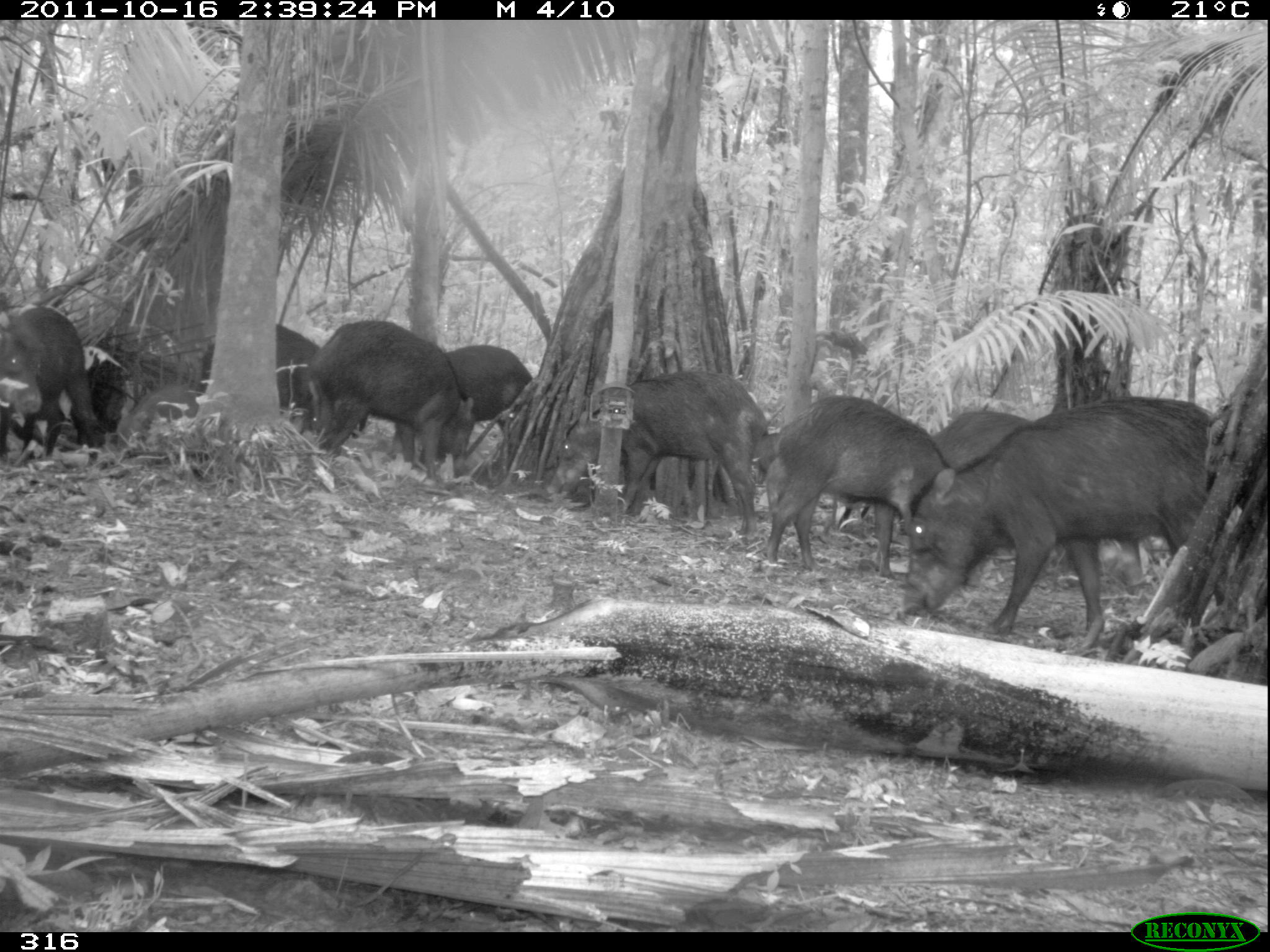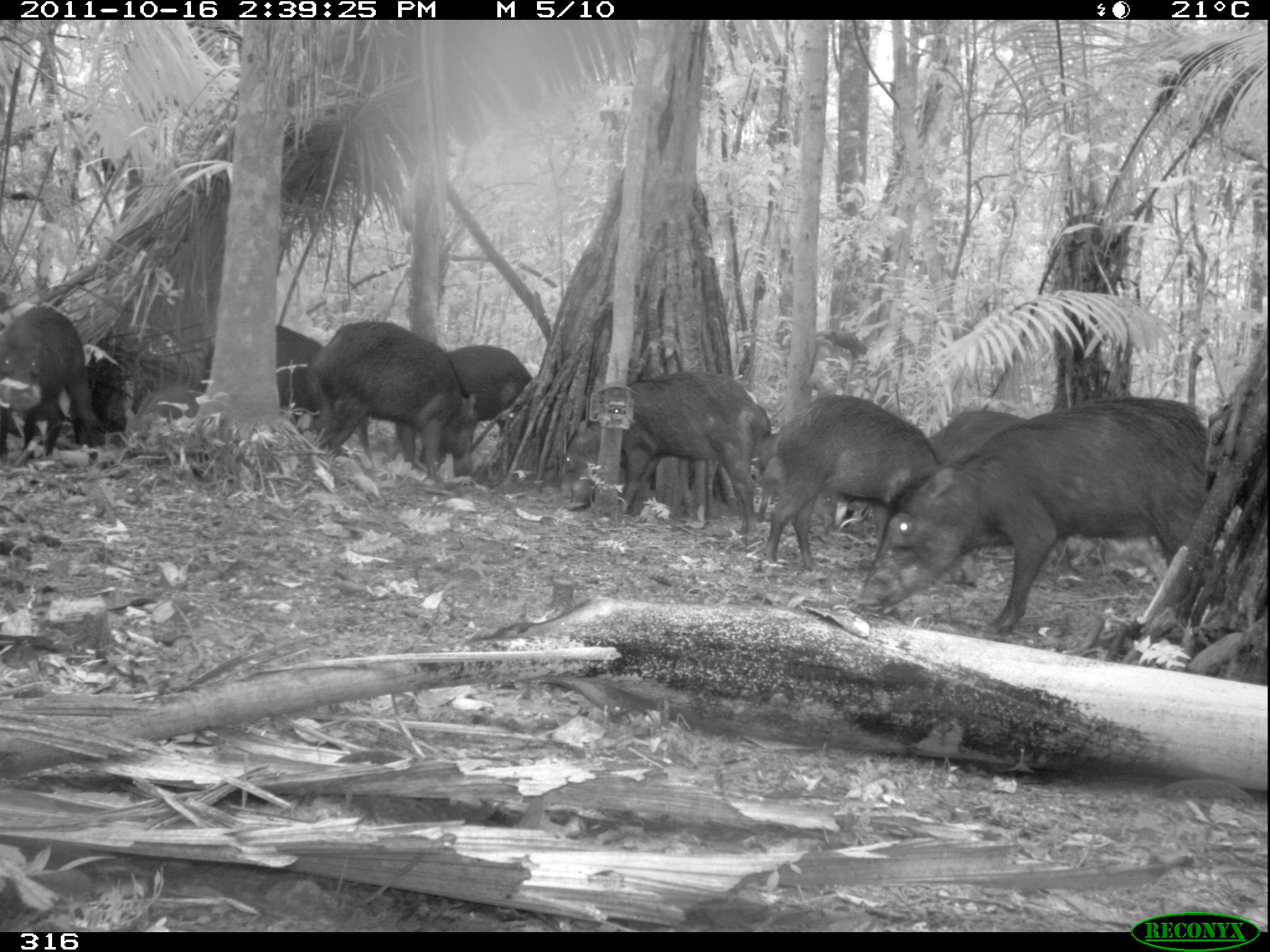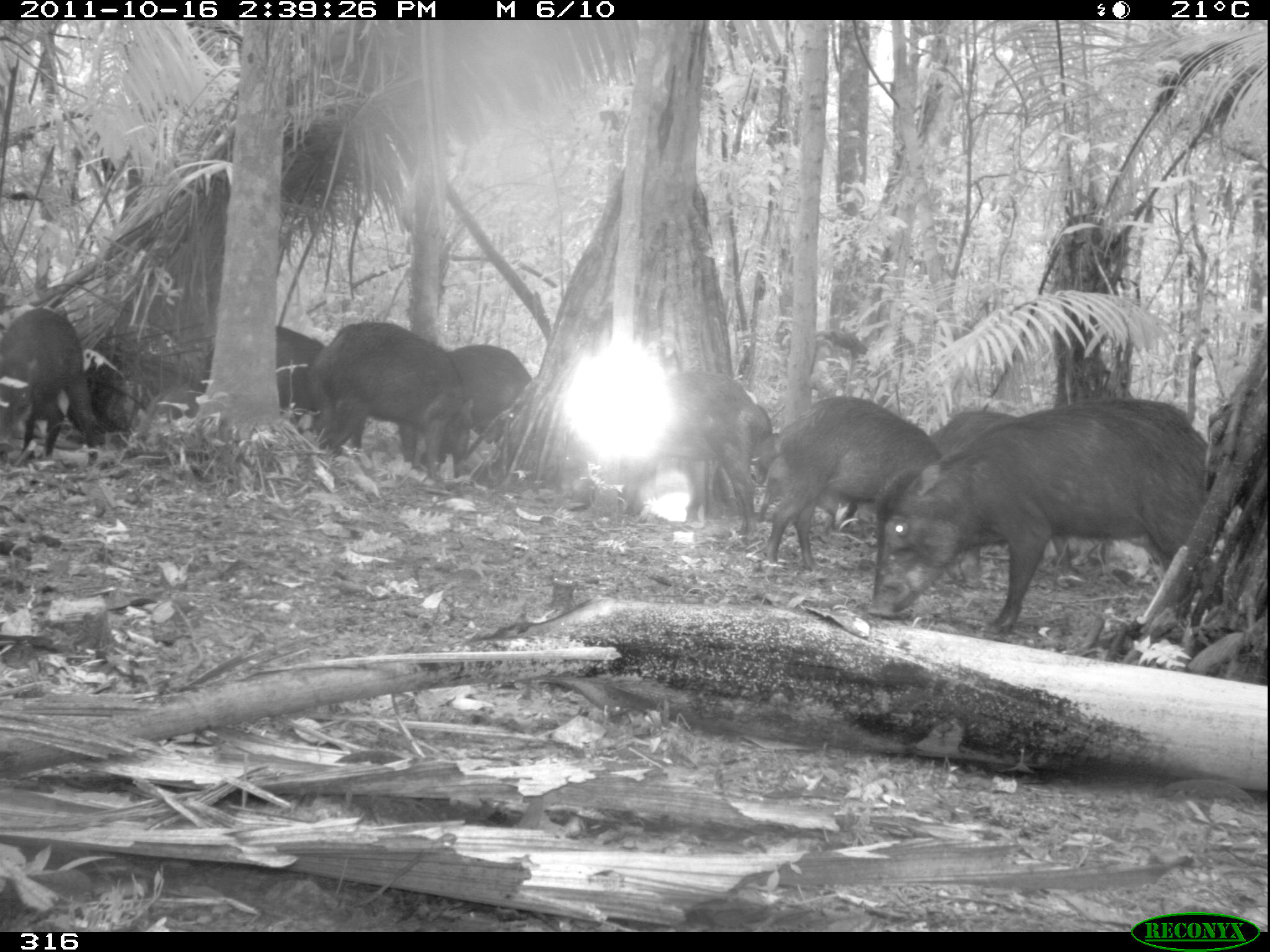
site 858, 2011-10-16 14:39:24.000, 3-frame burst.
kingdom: Animalia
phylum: Chordata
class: Mammalia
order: Artiodactyla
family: Tayassuidae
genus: Tayassu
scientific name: Tayassu pecari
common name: white-lipped peccary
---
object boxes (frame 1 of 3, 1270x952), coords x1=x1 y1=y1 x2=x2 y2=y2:
tayassu pecari: x1=902 y1=390 x2=1217 y2=649; x1=539 y1=373 x2=764 y2=549; x1=756 y1=389 x2=945 y2=573; x1=875 y1=404 x2=1066 y2=586; x1=306 y1=317 x2=476 y2=467; x1=371 y1=341 x2=528 y2=463; x1=0 y1=305 x2=96 y2=460; x1=0 y1=338 x2=125 y2=438; x1=188 y1=315 x2=309 y2=408; x1=0 y1=310 x2=47 y2=416; x1=665 y1=536 x2=666 y2=562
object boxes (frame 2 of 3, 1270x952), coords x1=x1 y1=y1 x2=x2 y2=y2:
tayassu pecari: x1=851 y1=395 x2=1206 y2=631; x1=764 y1=391 x2=979 y2=585; x1=862 y1=405 x2=1086 y2=585; x1=553 y1=368 x2=775 y2=542; x1=301 y1=318 x2=482 y2=490; x1=200 y1=319 x2=353 y2=450; x1=393 y1=337 x2=528 y2=479; x1=0 y1=305 x2=99 y2=466; x1=56 y1=337 x2=131 y2=436; x1=119 y1=380 x2=202 y2=461